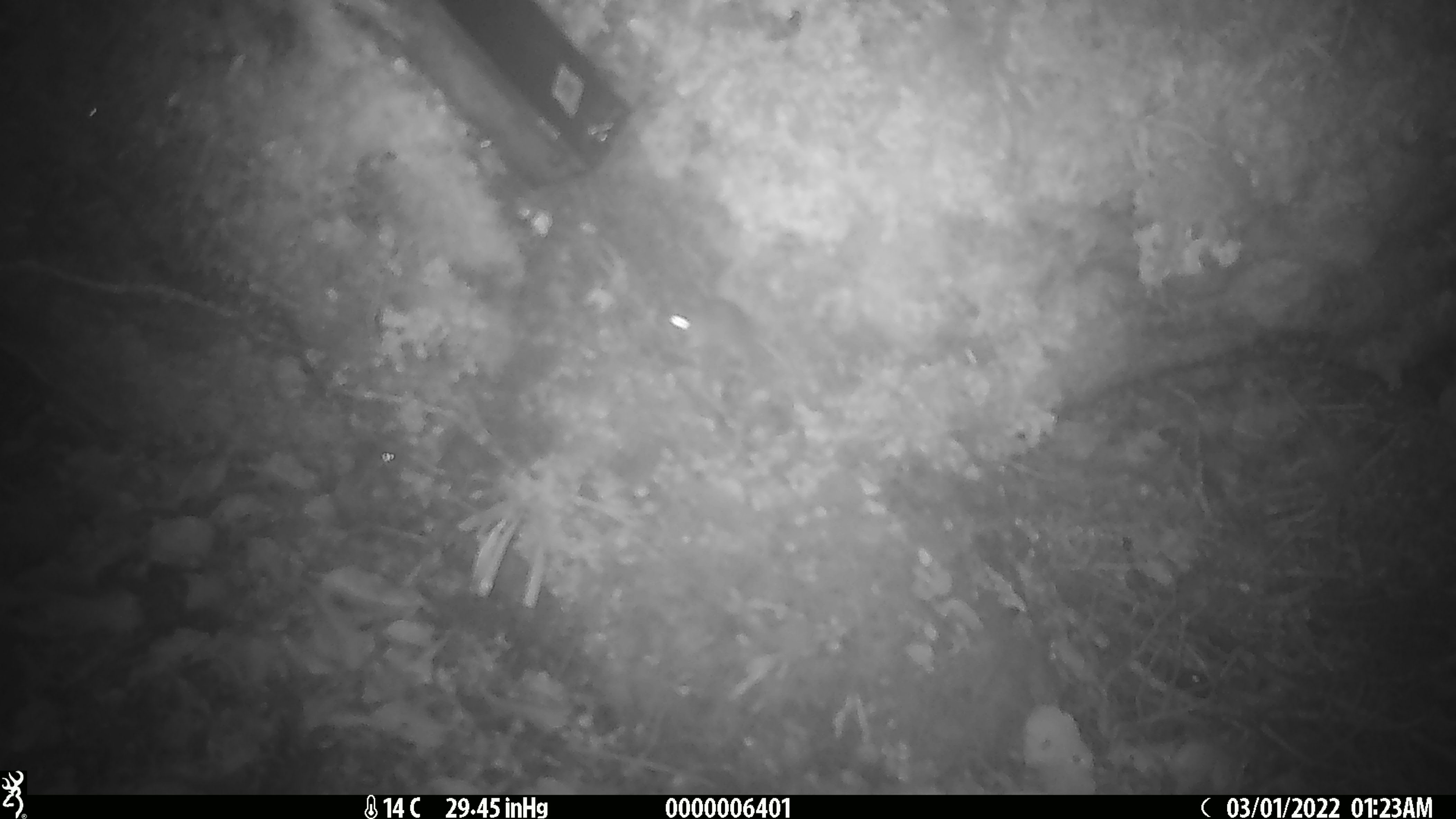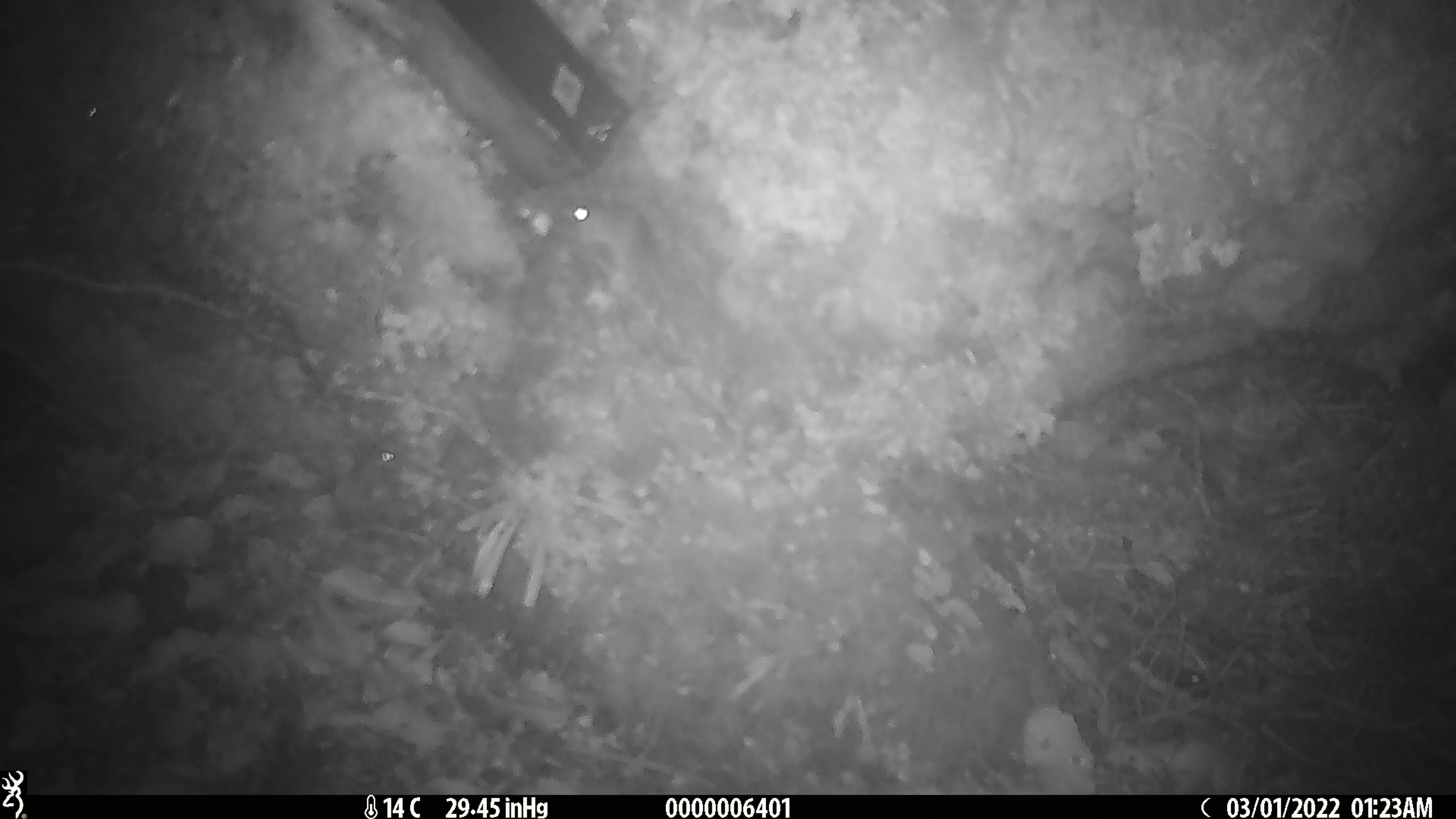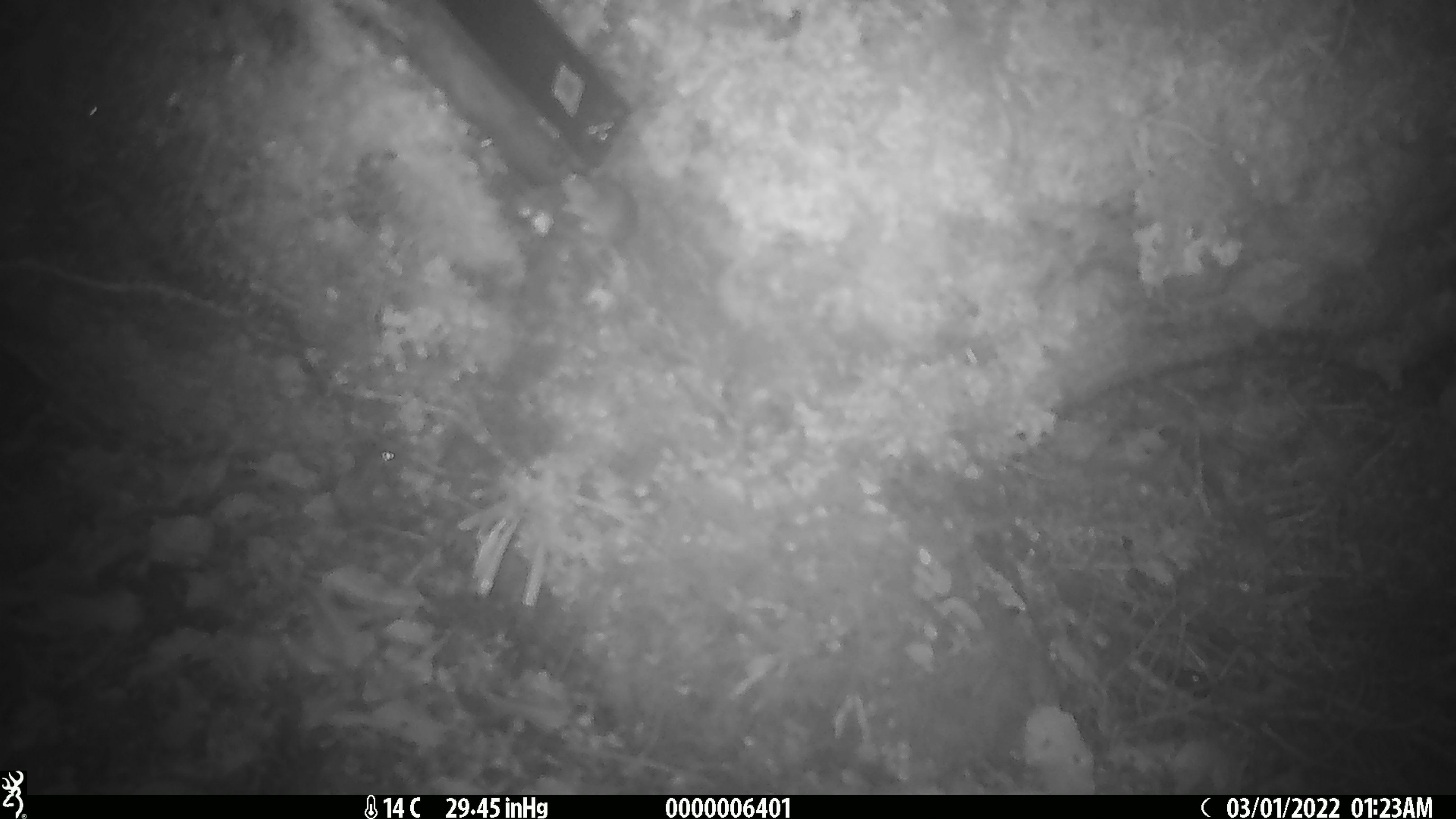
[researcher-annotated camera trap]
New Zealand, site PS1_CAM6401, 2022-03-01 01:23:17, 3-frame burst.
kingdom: Animalia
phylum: Chordata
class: Mammalia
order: Rodentia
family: Muridae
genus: Mus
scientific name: Mus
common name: mouse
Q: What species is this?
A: Mouse (Mus).